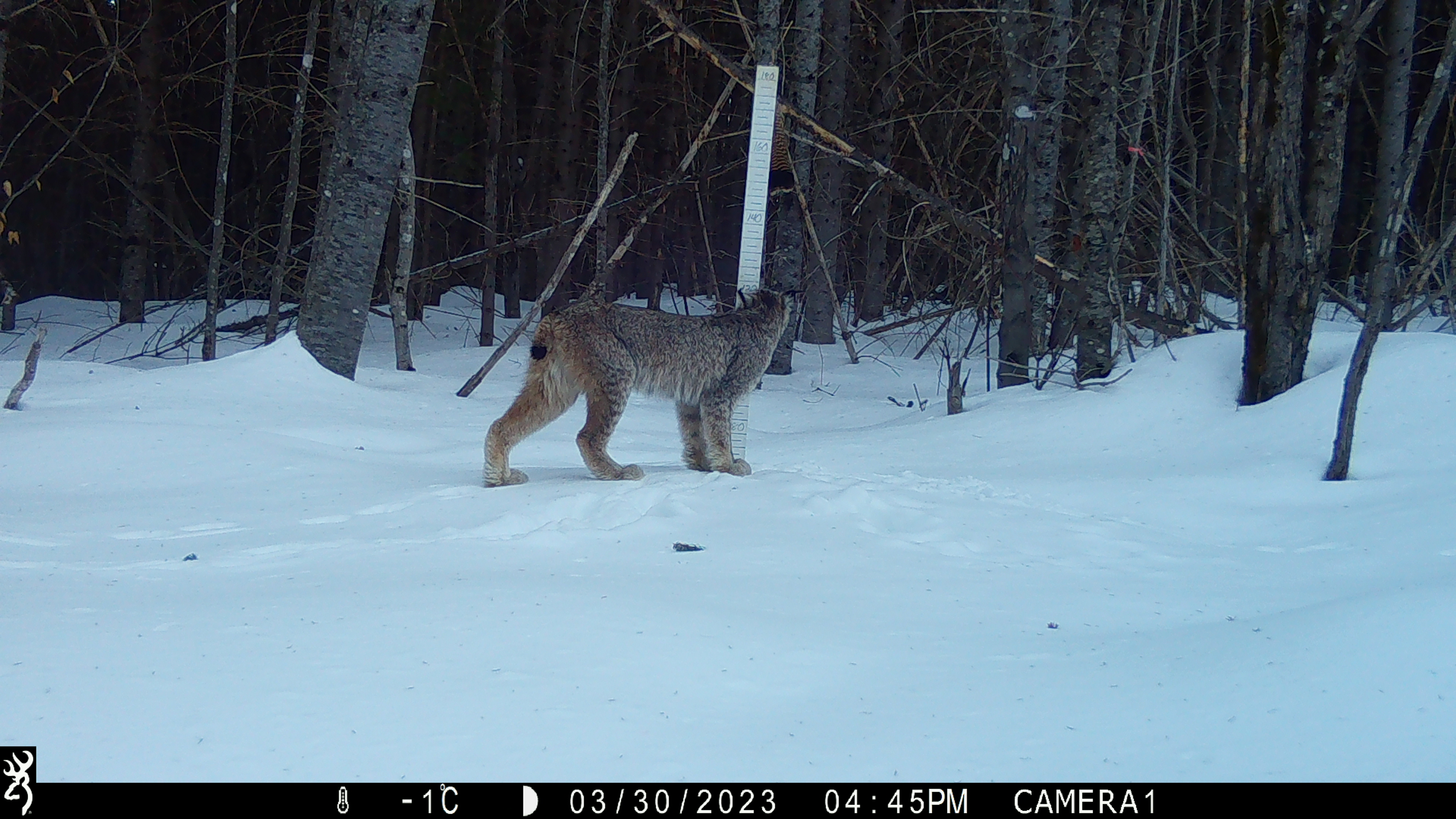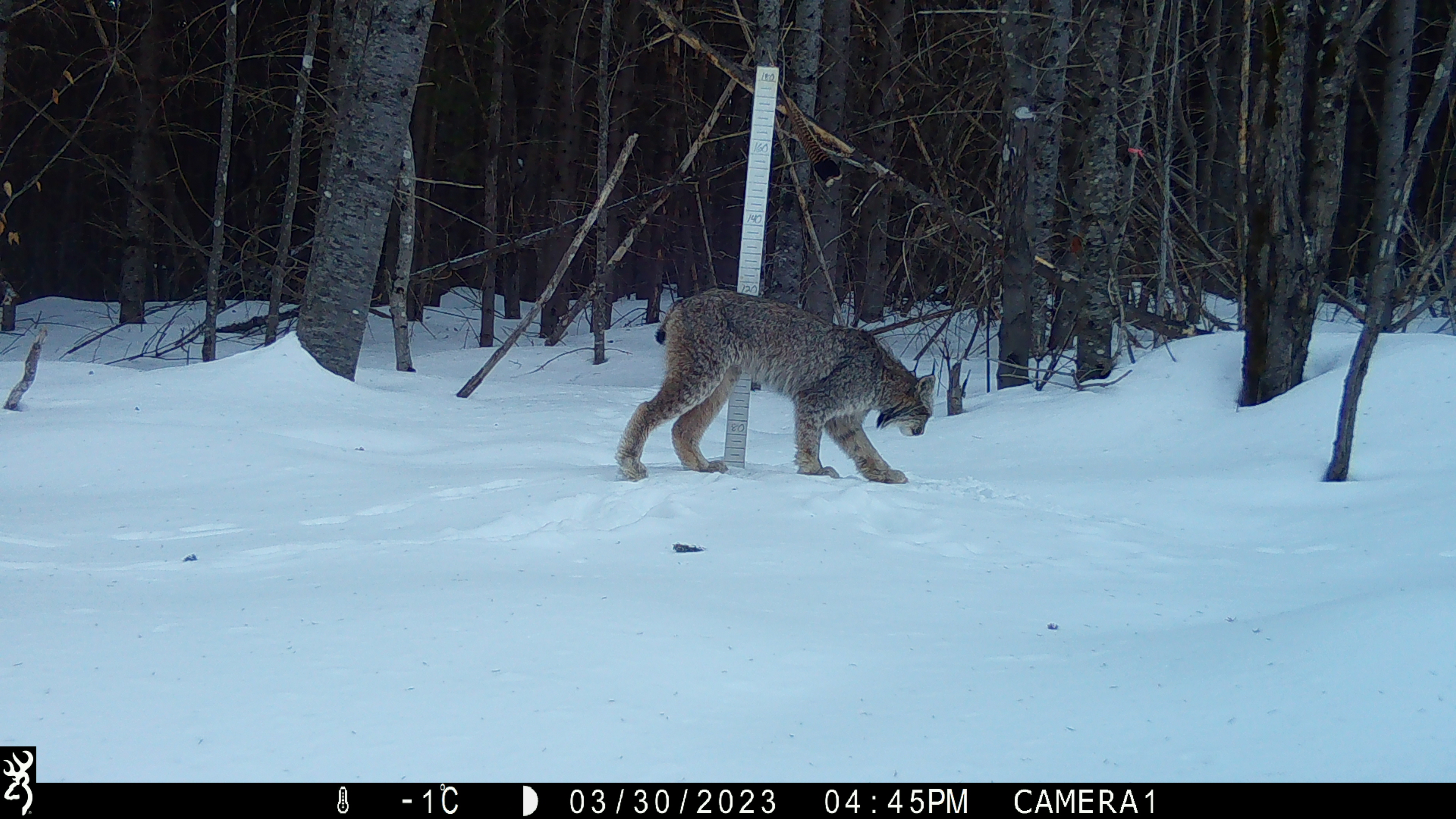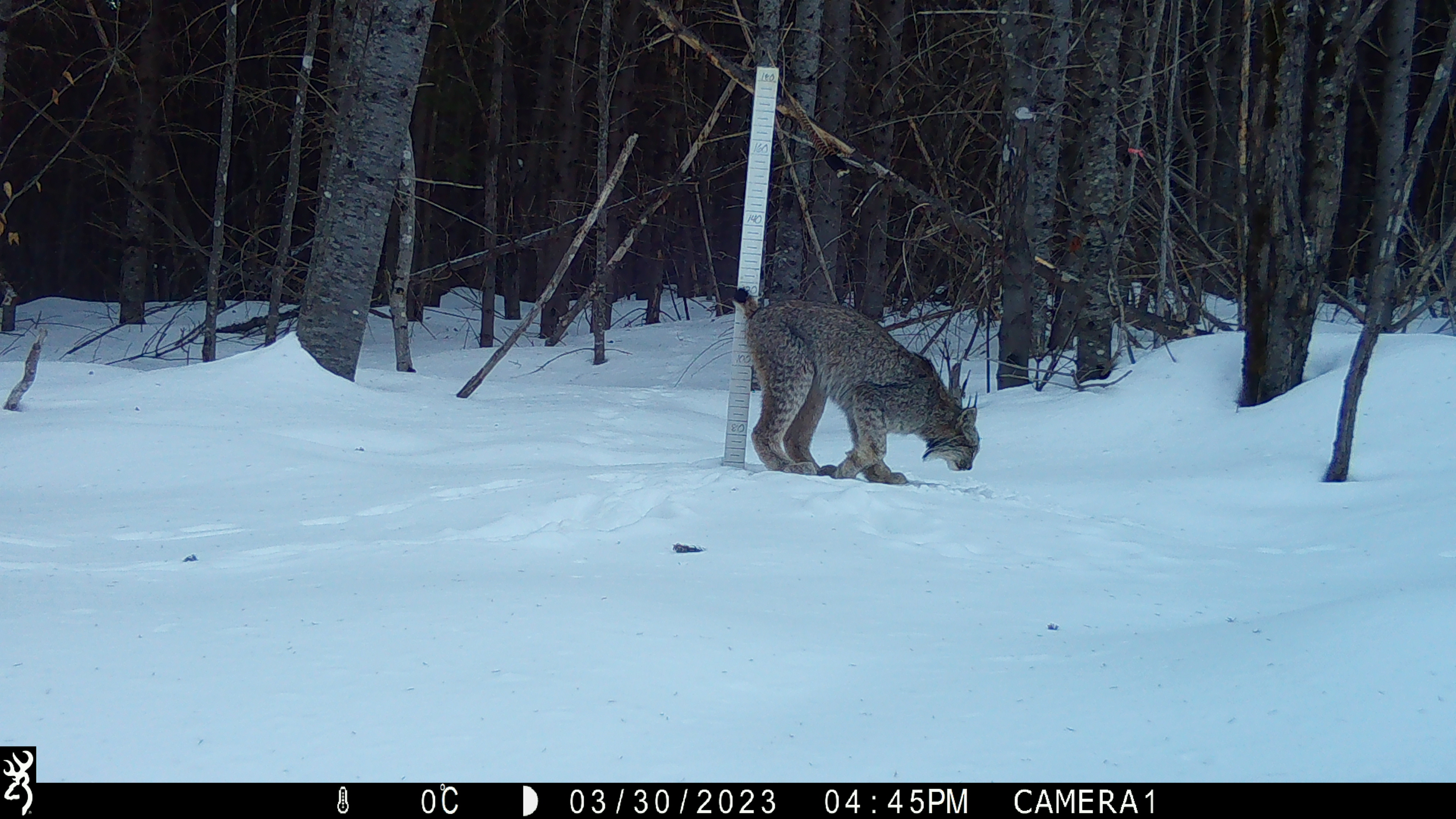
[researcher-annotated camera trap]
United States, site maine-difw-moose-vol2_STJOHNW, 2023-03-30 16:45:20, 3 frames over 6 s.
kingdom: Animalia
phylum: Chordata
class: Mammalia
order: Carnivora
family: Felidae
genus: Lynx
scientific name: Lynx canadensis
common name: canada lynx